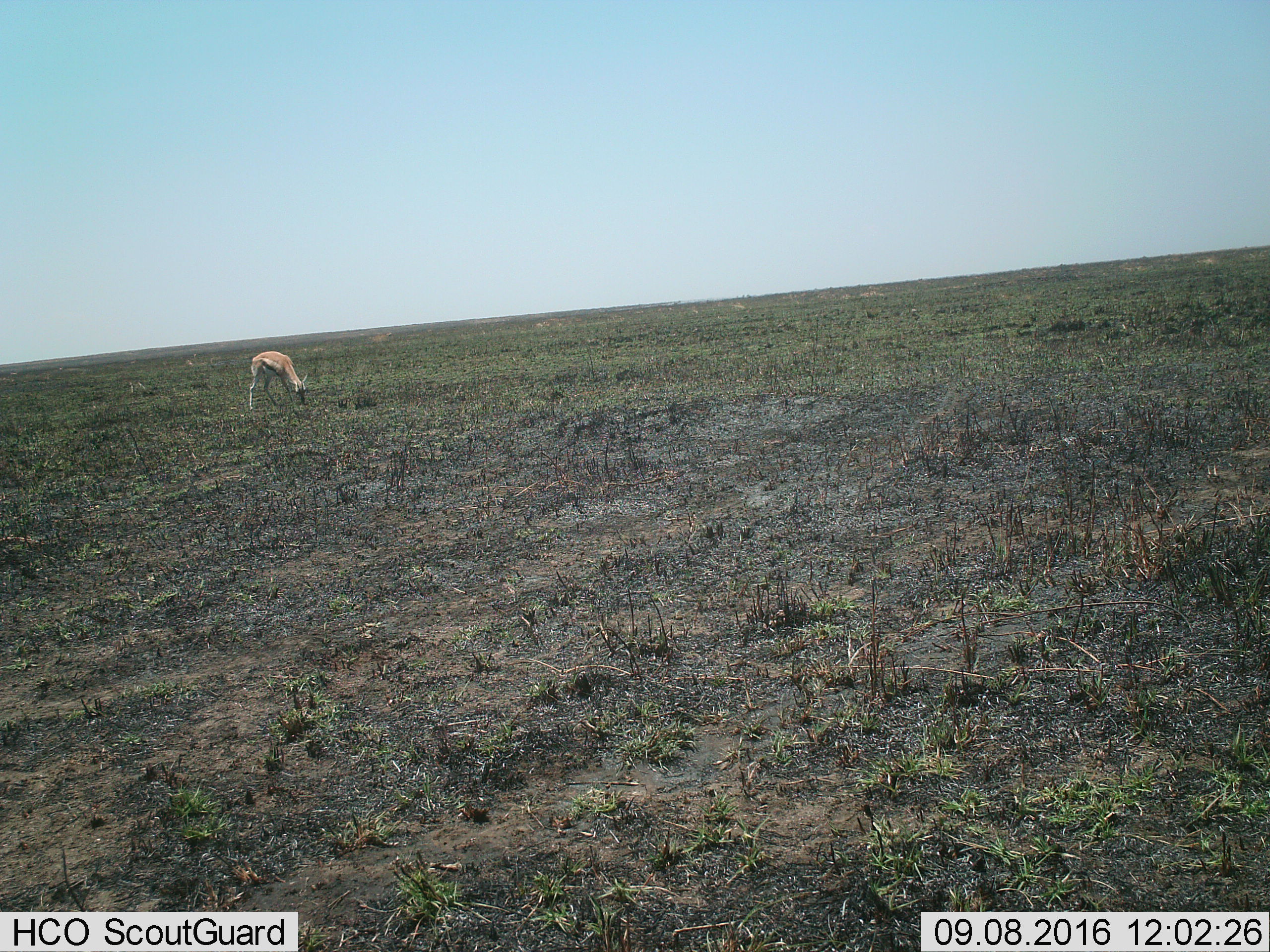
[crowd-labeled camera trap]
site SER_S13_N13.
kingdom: Animalia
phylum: Chordata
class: Mammalia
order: Artiodactyla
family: Bovidae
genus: Eudorcas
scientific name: Eudorcas thomsonii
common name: thomson's gazelle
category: gazellethomsons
Gazellethomsons (thomson's gazelle) (Eudorcas thomsonii), count 1. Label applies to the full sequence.